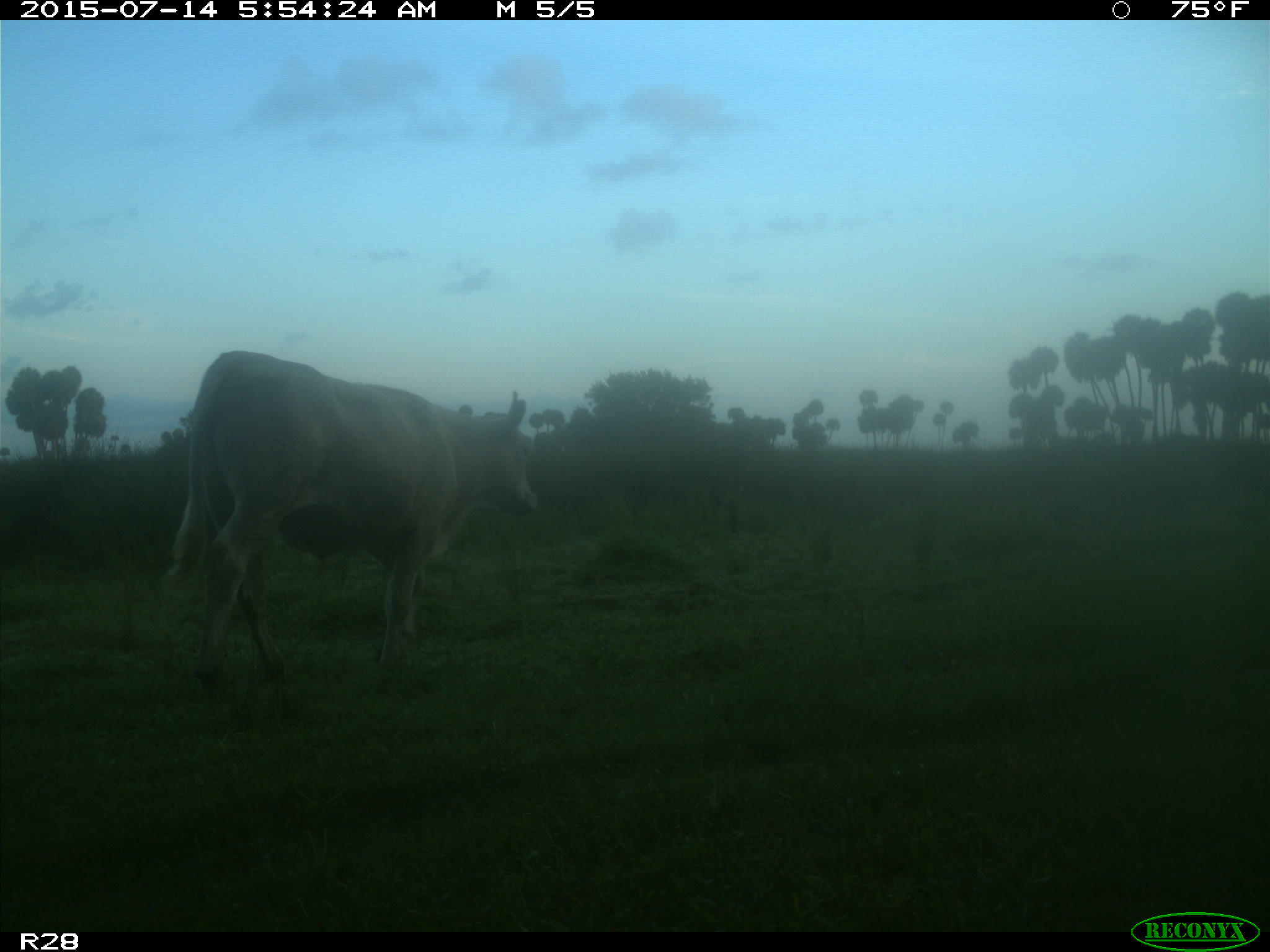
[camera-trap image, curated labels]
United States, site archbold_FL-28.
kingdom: Animalia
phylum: Chordata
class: Mammalia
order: Artiodactyla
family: Bovidae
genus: Bos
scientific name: Bos taurus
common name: domestic cow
Bos taurus (domestic cow).